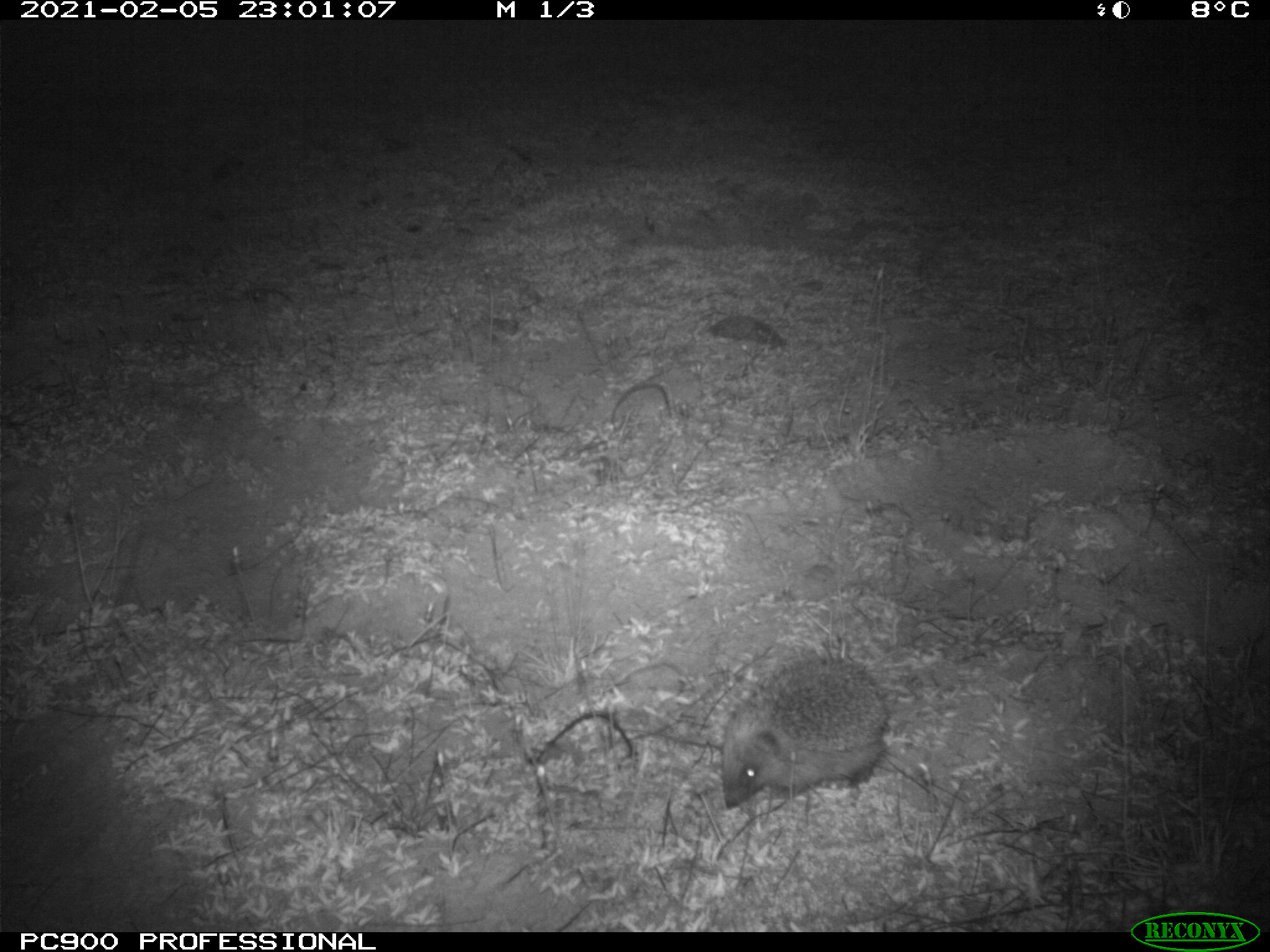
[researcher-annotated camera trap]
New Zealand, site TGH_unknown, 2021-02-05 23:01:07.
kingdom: Animalia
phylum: Chordata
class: Mammalia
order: Eulipotyphla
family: Erinaceidae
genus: Erinaceus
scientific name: Erinaceus europaeus europaeus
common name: european hedgehog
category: hedgehog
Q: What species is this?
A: Hedgehog (european hedgehog) (Erinaceus europaeus europaeus).